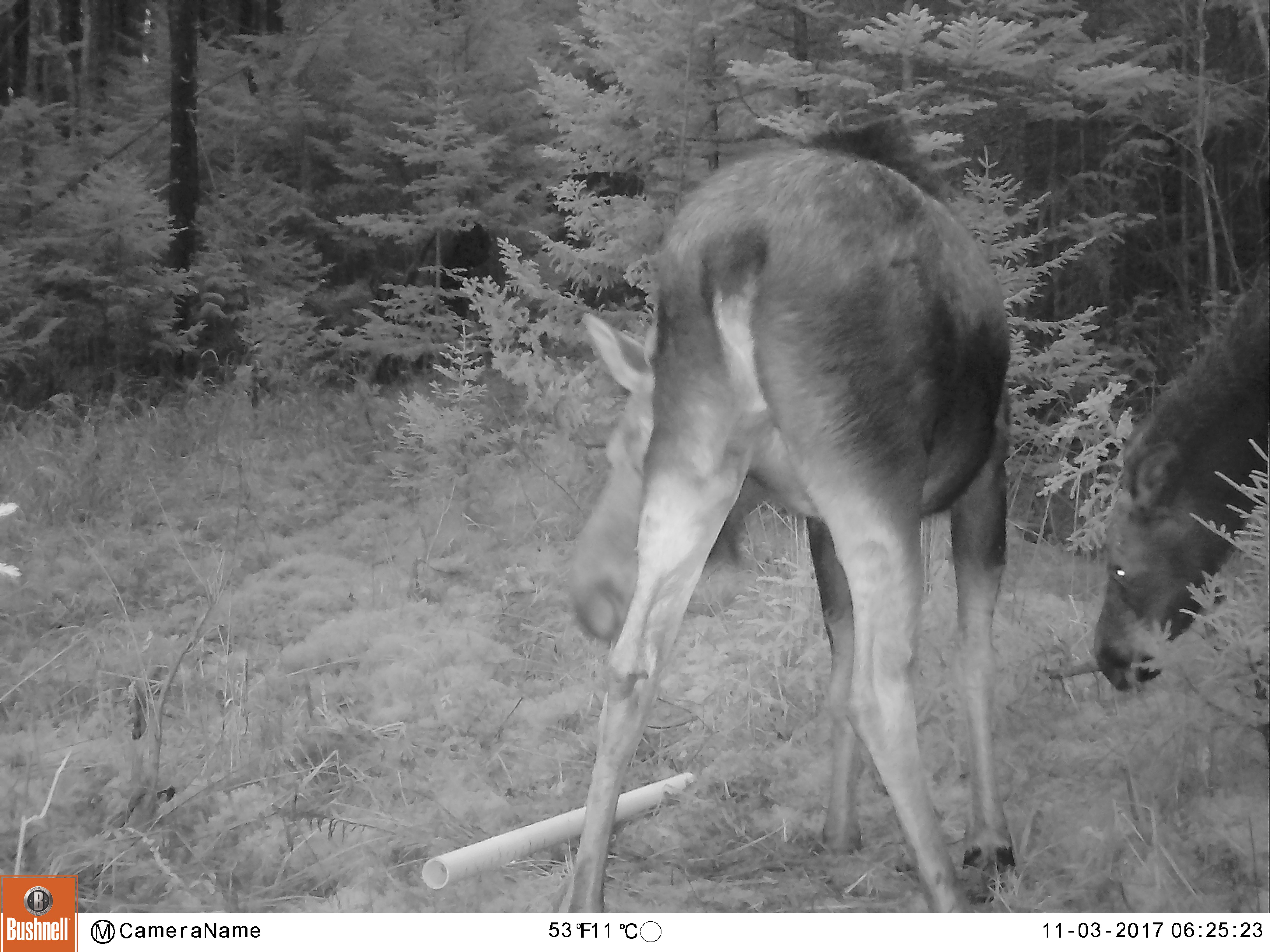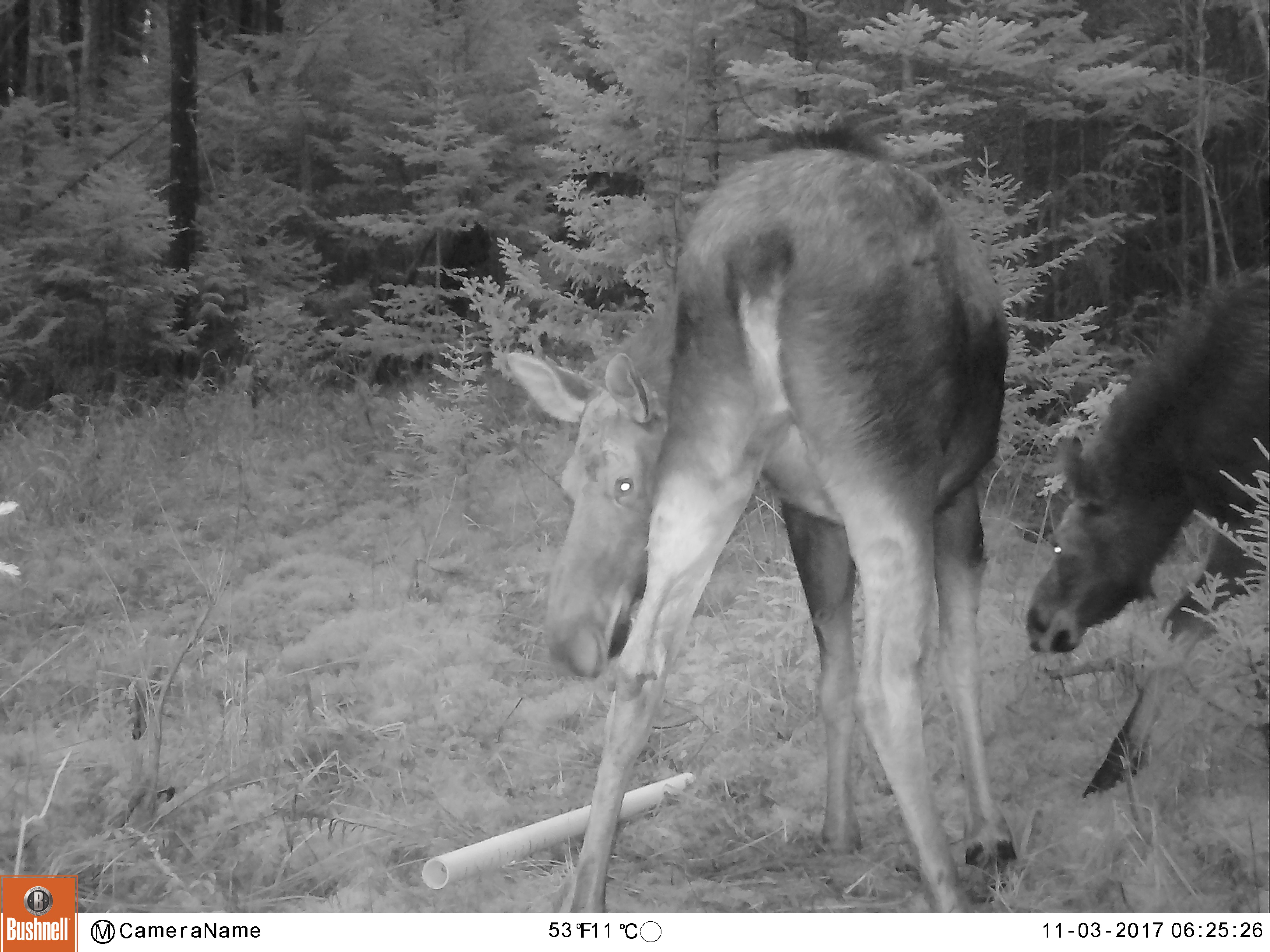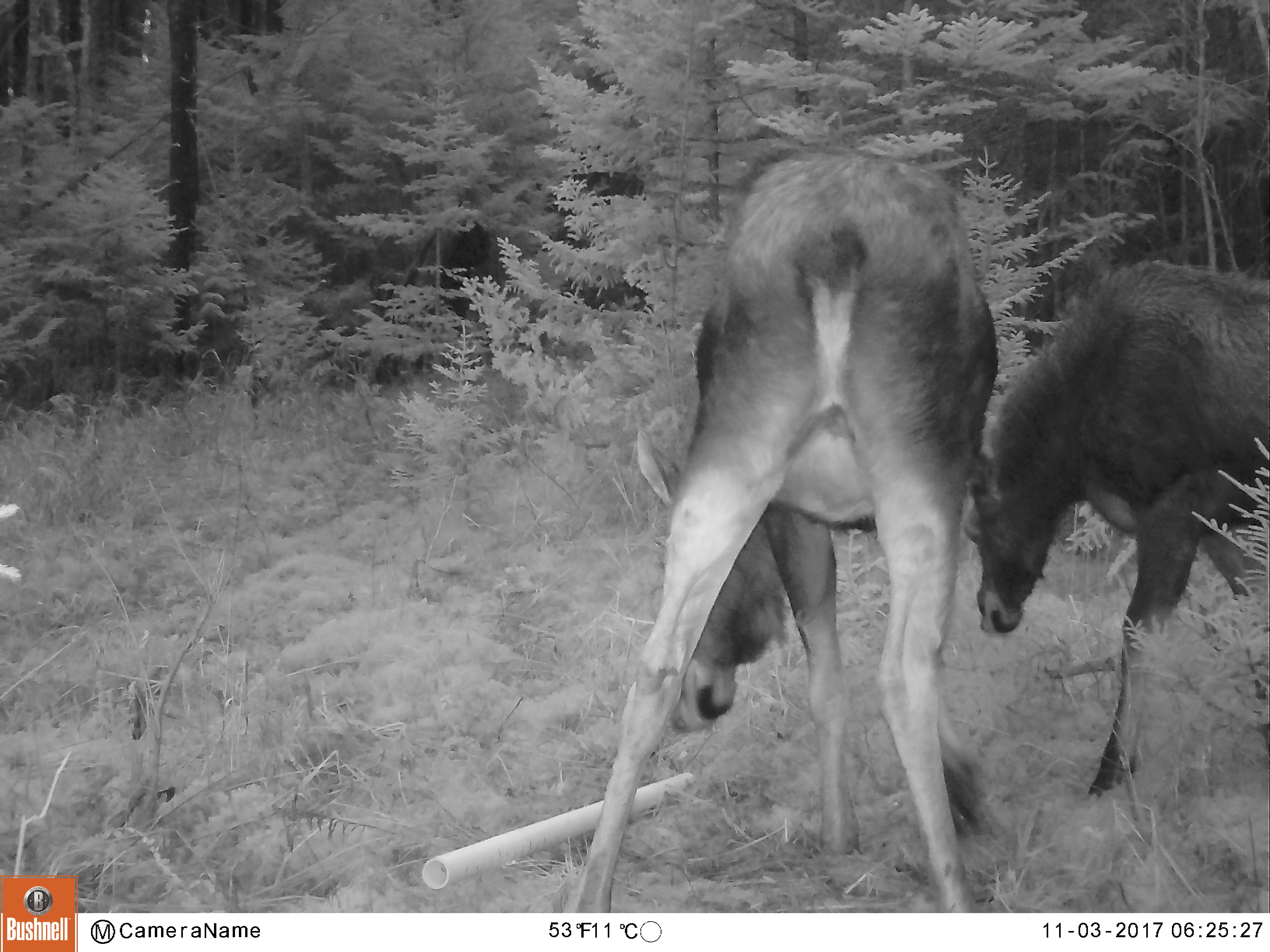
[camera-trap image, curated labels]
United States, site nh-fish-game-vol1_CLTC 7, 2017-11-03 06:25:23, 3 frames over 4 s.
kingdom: Animalia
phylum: Chordata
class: Mammalia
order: Artiodactyla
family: Cervidae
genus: Alces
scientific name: Alces alces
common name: moose